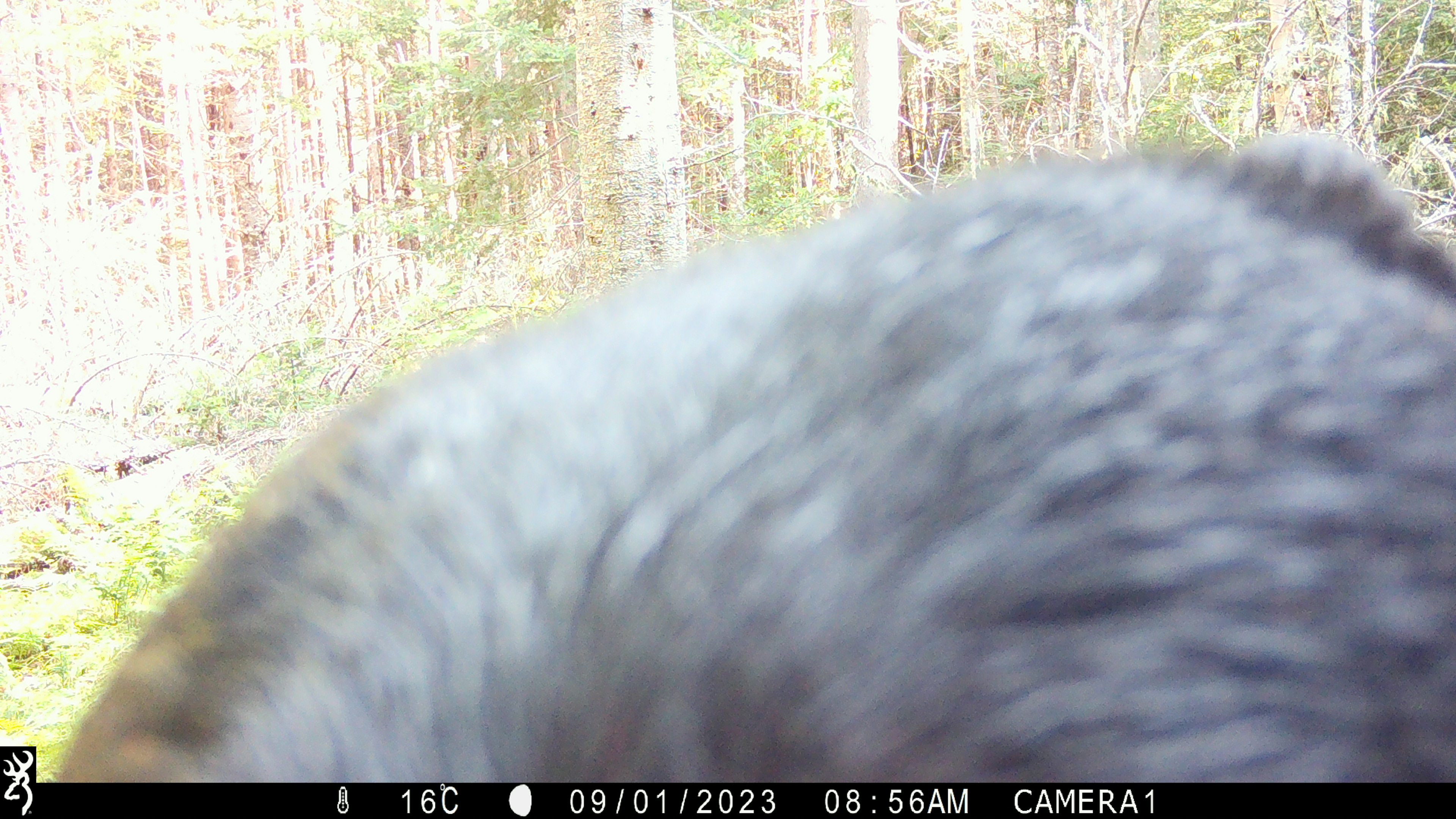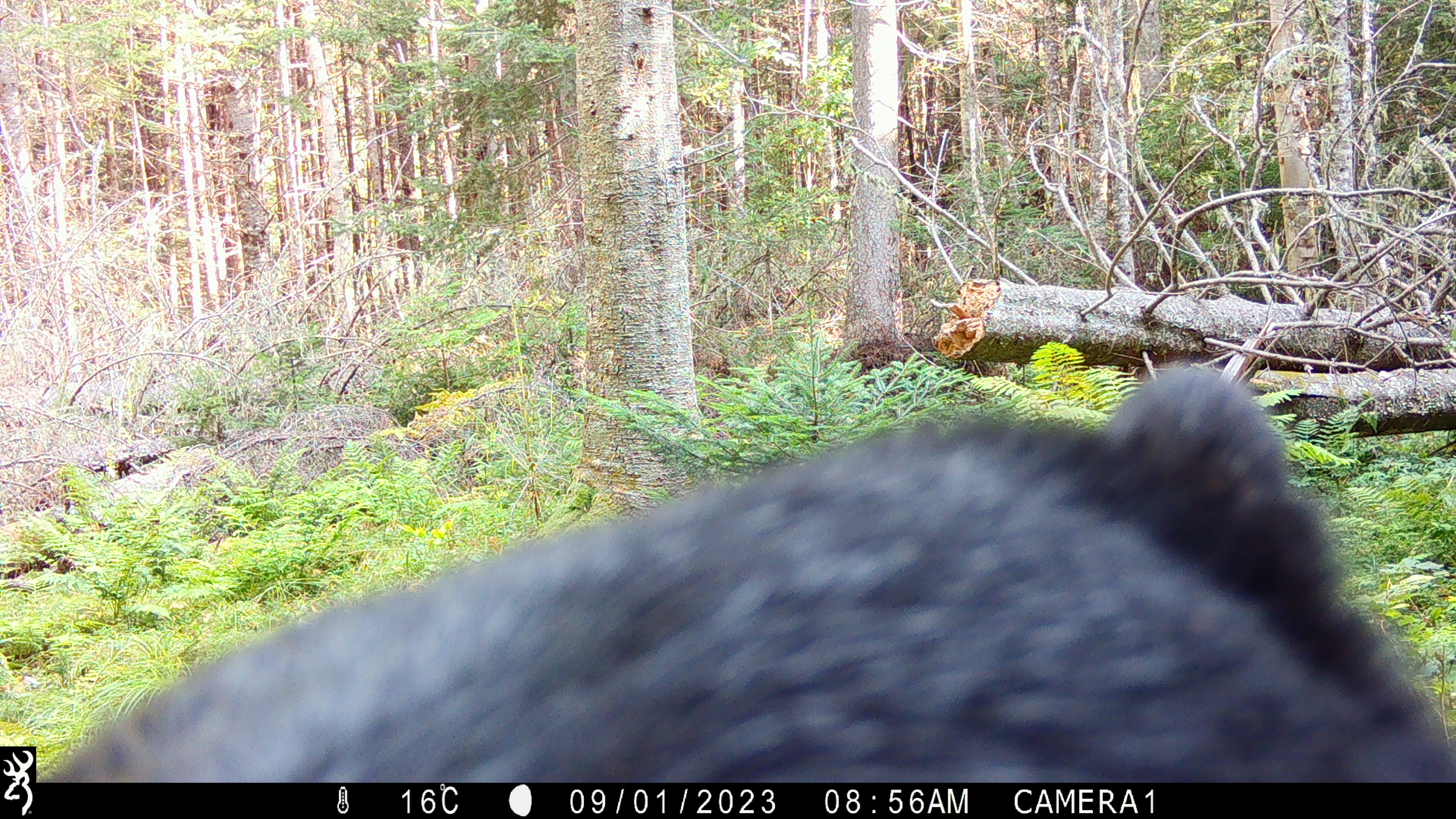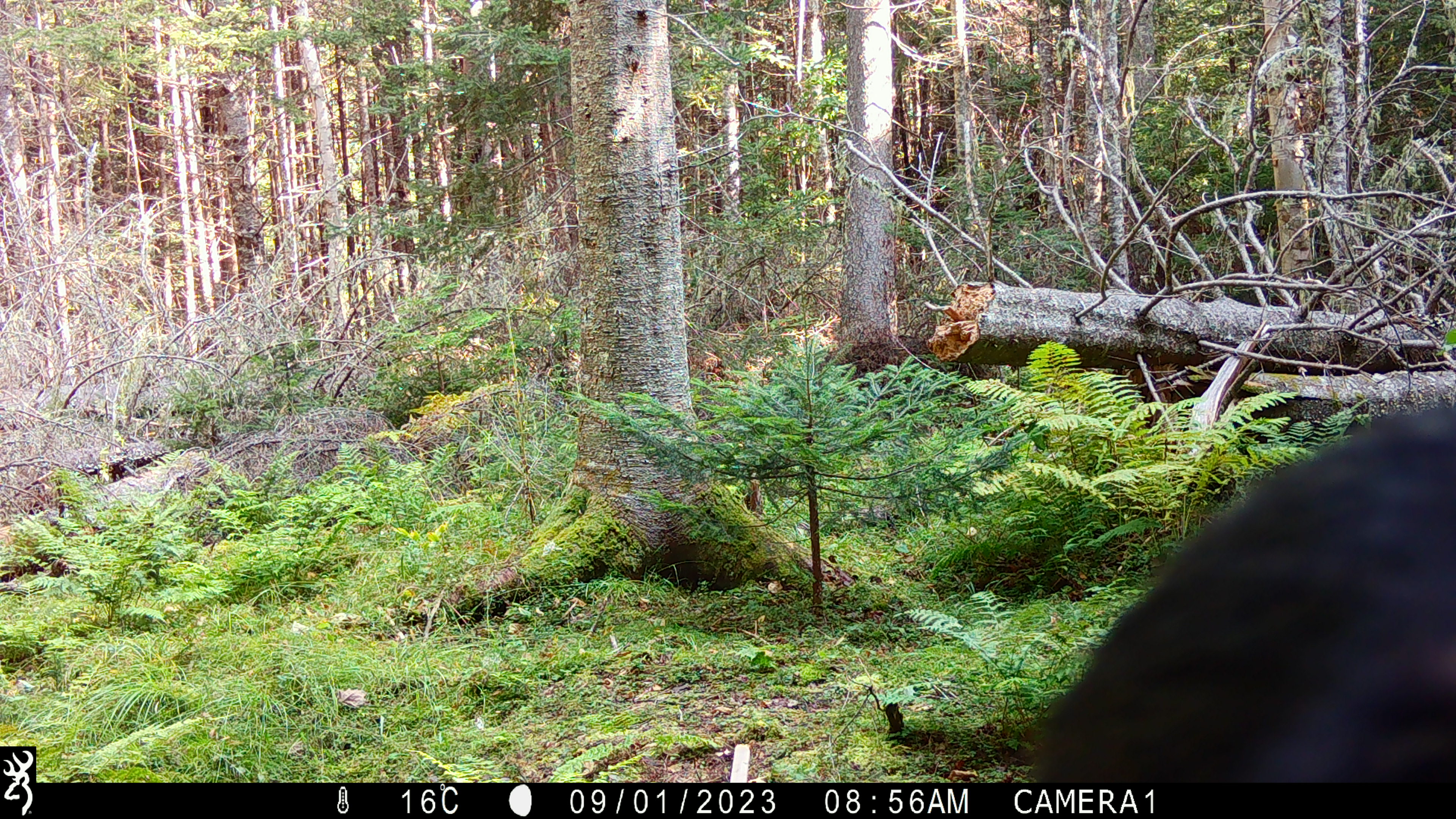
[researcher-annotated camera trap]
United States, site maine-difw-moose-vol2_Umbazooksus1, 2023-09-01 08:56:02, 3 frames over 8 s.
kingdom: Animalia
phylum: Chordata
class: Mammalia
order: Carnivora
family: Ursidae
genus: Ursus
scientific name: Ursus americanus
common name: black bear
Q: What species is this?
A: Black bear (Ursus americanus).